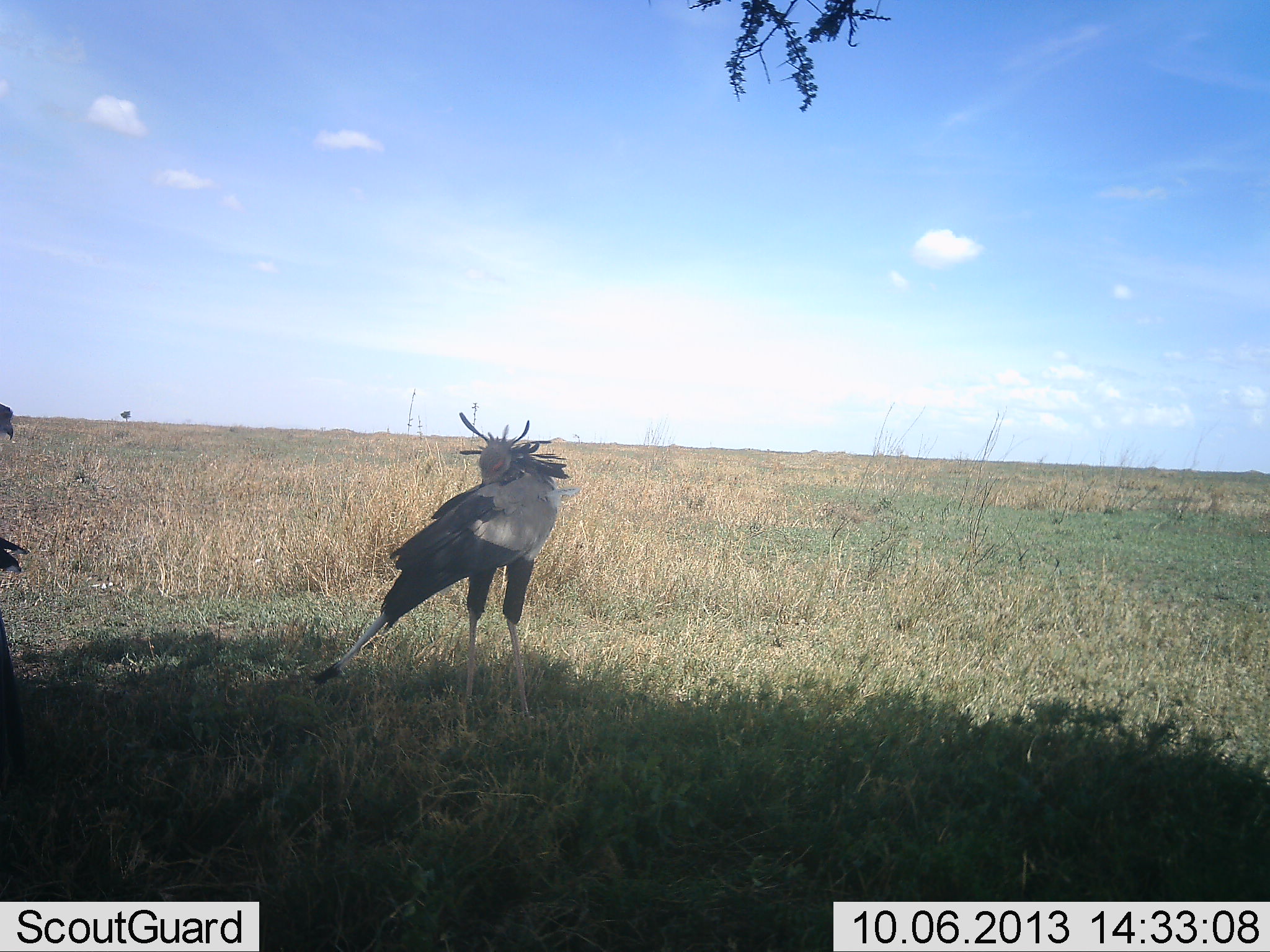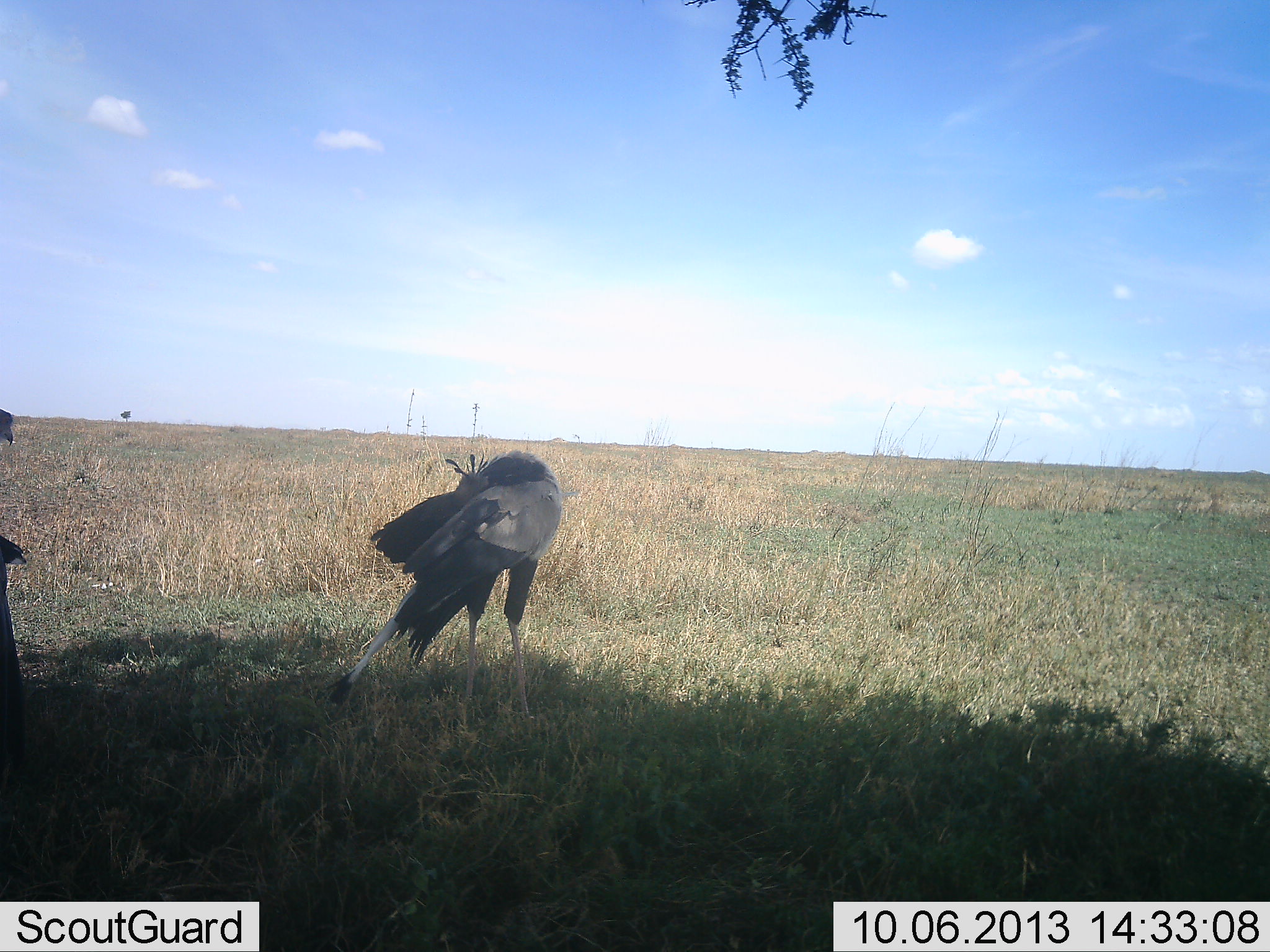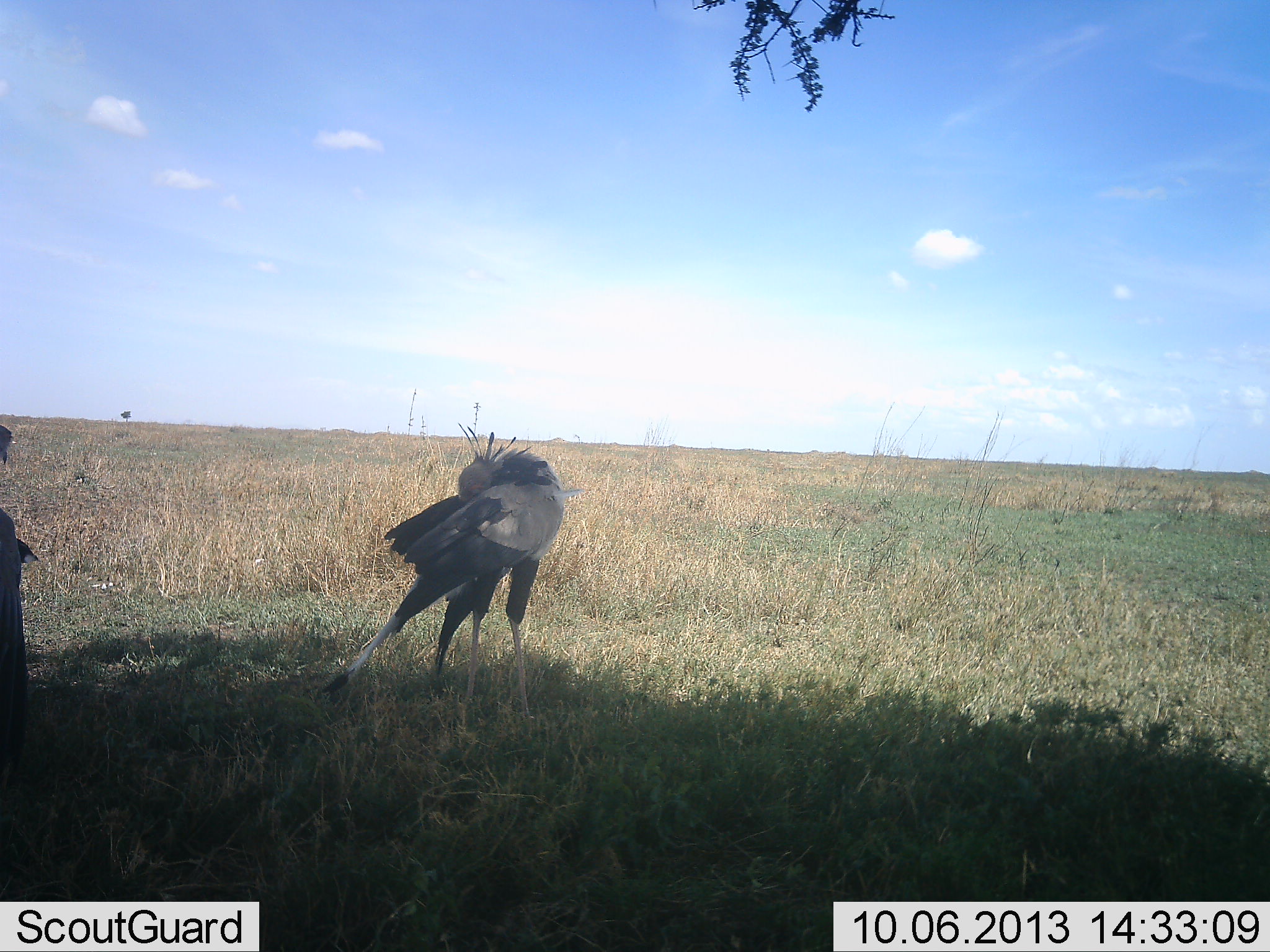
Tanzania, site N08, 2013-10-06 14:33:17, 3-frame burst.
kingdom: Animalia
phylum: Chordata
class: Aves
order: Accipitriformes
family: Sagittariidae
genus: Sagittarius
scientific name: Sagittarius serpentarius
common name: secretary bird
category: secretarybird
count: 2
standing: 89%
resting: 11%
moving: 0%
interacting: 0%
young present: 0%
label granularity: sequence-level